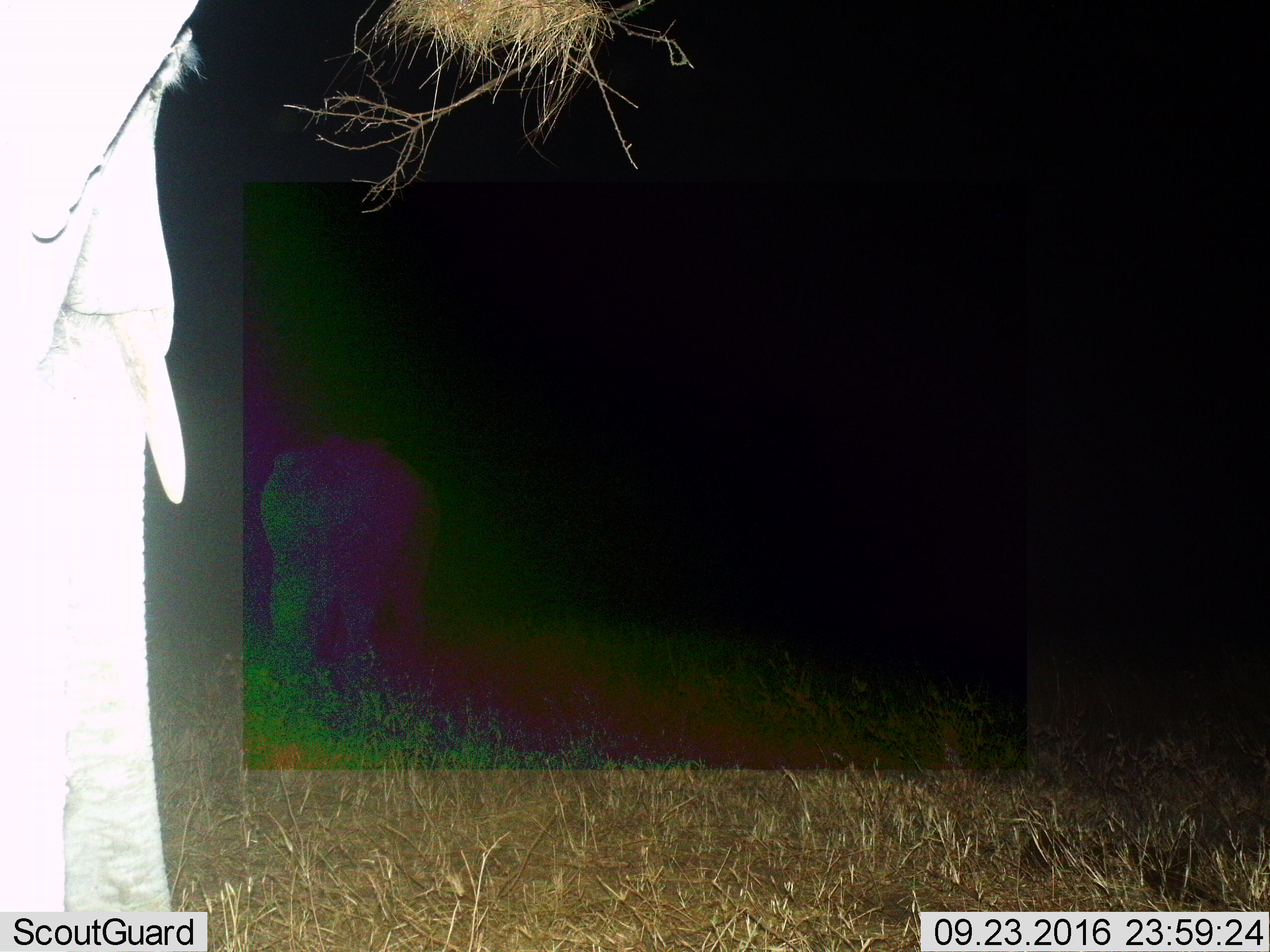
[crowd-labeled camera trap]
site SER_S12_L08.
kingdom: Animalia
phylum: Chordata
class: Mammalia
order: Proboscidea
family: Elephantidae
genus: Loxodonta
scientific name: Loxodonta africana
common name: african bush elephant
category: elephant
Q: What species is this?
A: Elephant (african bush elephant) (Loxodonta africana).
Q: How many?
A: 2.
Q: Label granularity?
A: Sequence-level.